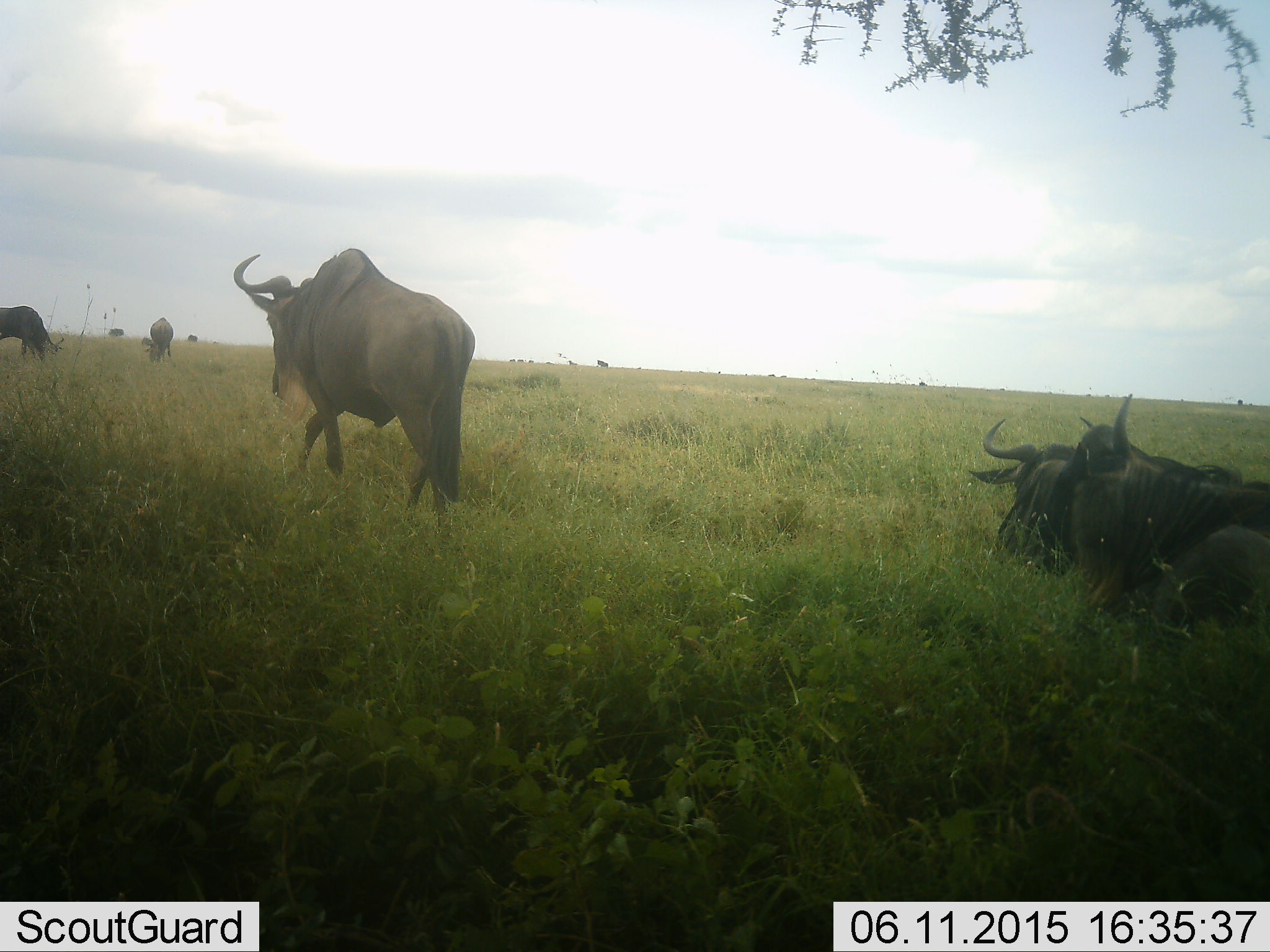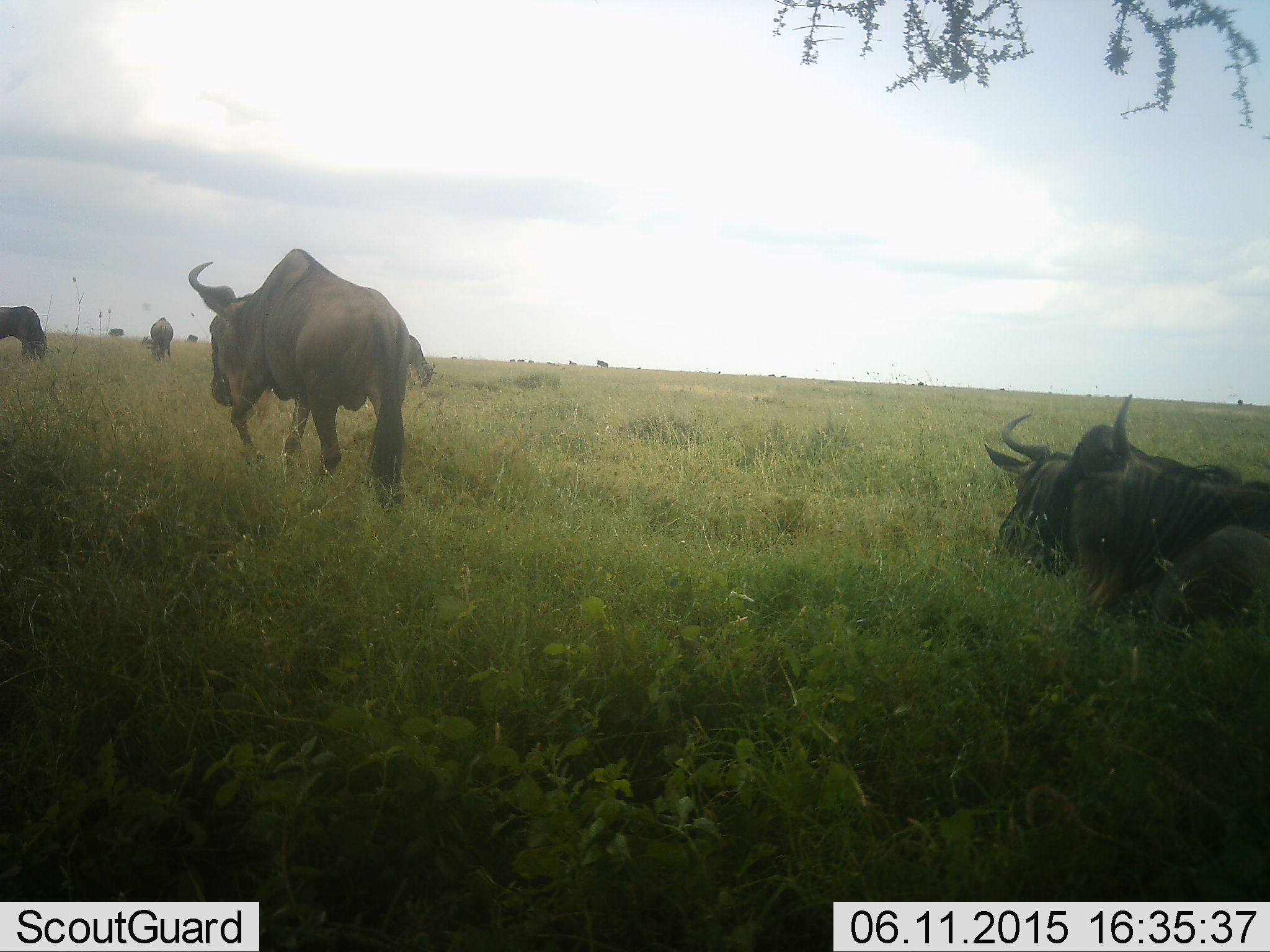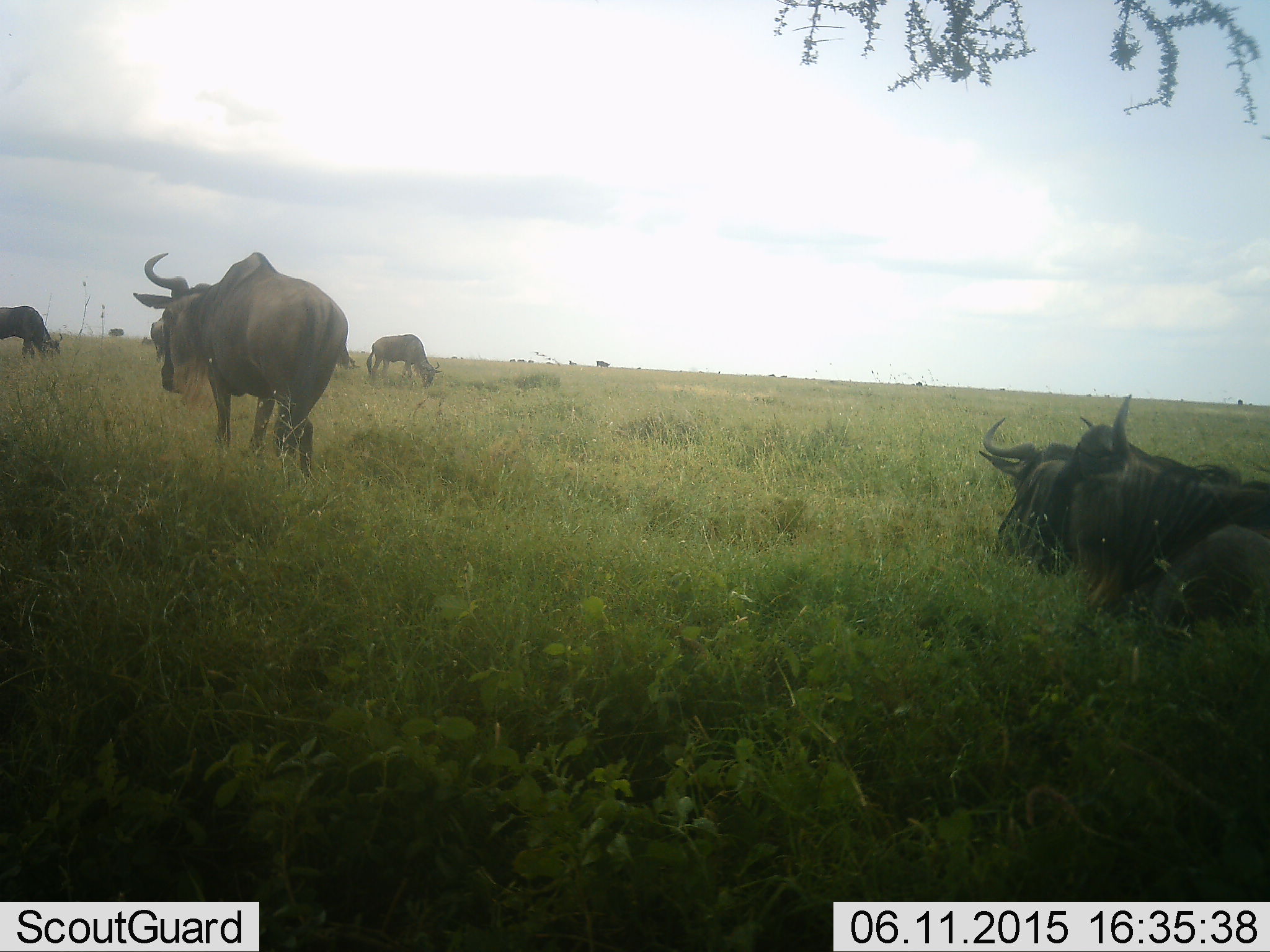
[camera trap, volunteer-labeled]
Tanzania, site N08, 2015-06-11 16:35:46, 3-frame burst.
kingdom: Animalia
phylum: Chordata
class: Mammalia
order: Artiodactyla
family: Bovidae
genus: Connochaetes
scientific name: Connochaetes taurinus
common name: blue wildebeest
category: wildebeest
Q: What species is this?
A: Wildebeest (blue wildebeest) (Connochaetes taurinus).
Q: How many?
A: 7.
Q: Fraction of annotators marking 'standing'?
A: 27%.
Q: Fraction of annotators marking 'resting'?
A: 82%.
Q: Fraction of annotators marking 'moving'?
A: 82%.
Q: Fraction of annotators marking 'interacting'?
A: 0%.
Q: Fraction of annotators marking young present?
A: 9%.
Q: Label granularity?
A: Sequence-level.